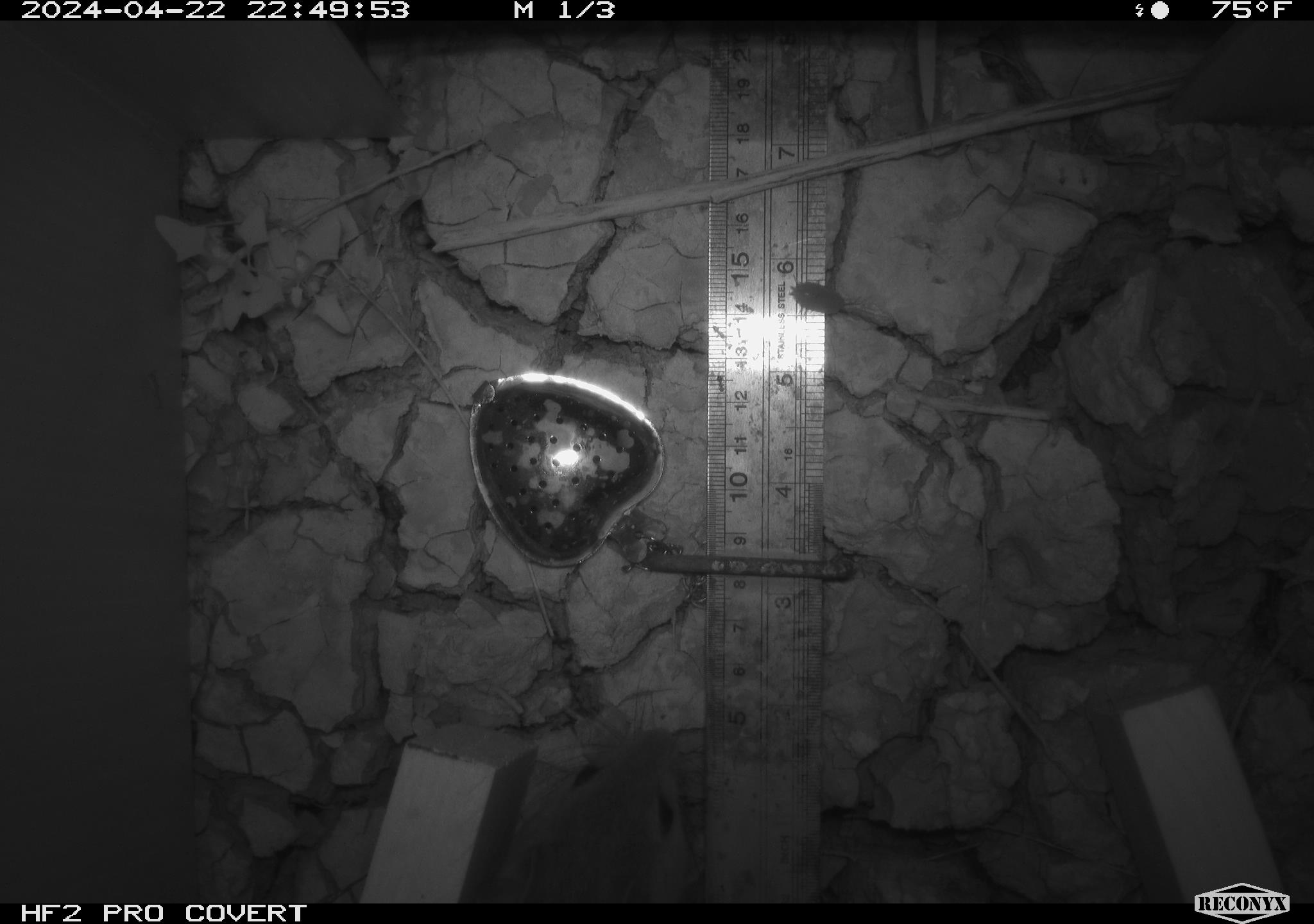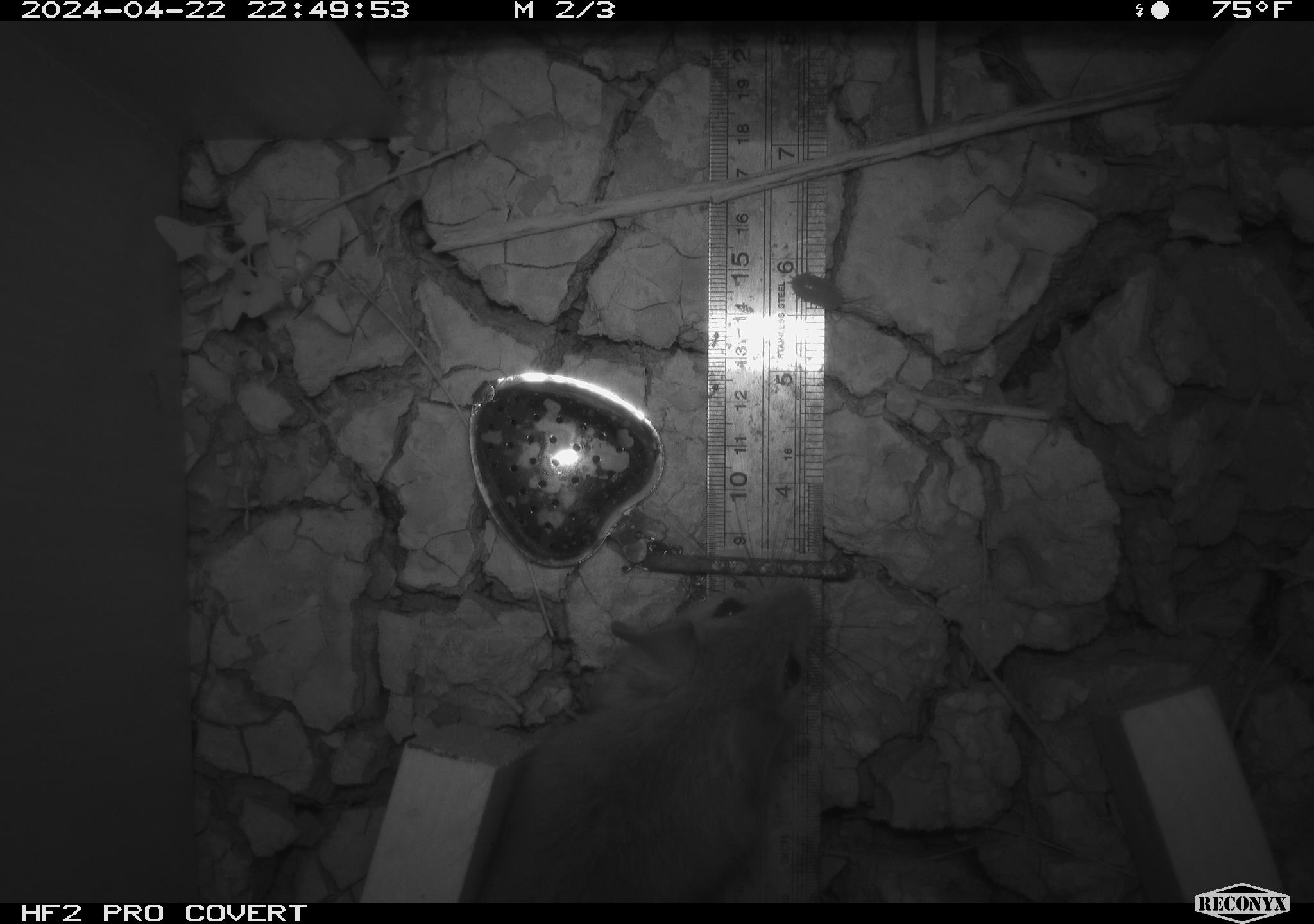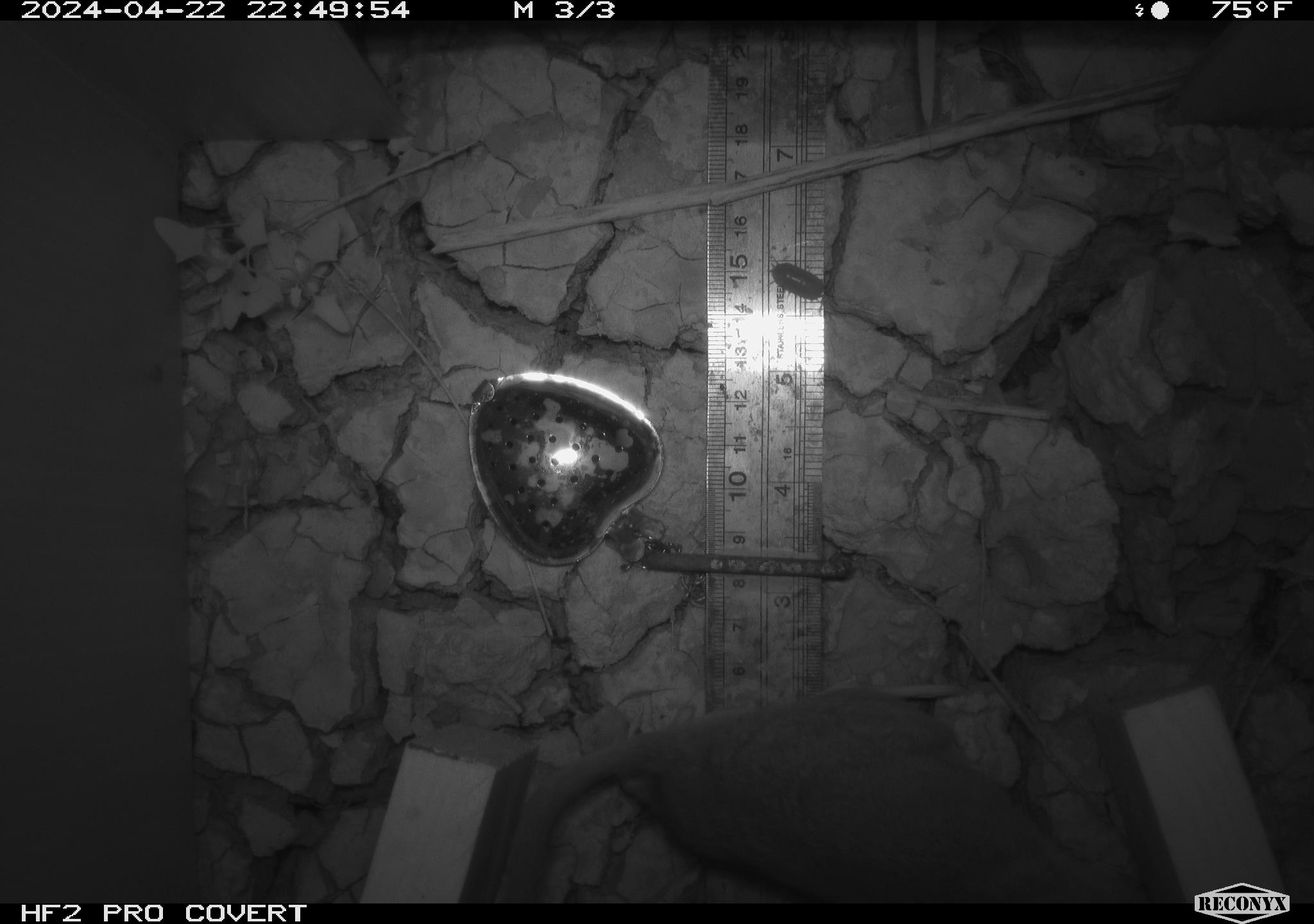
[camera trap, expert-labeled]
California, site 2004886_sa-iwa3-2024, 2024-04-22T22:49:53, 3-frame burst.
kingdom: Animalia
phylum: Chordata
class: Mammalia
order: Rodentia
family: Cricetidae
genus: Neotoma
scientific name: Neotoma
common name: pack rat or woodrat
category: neotoma species